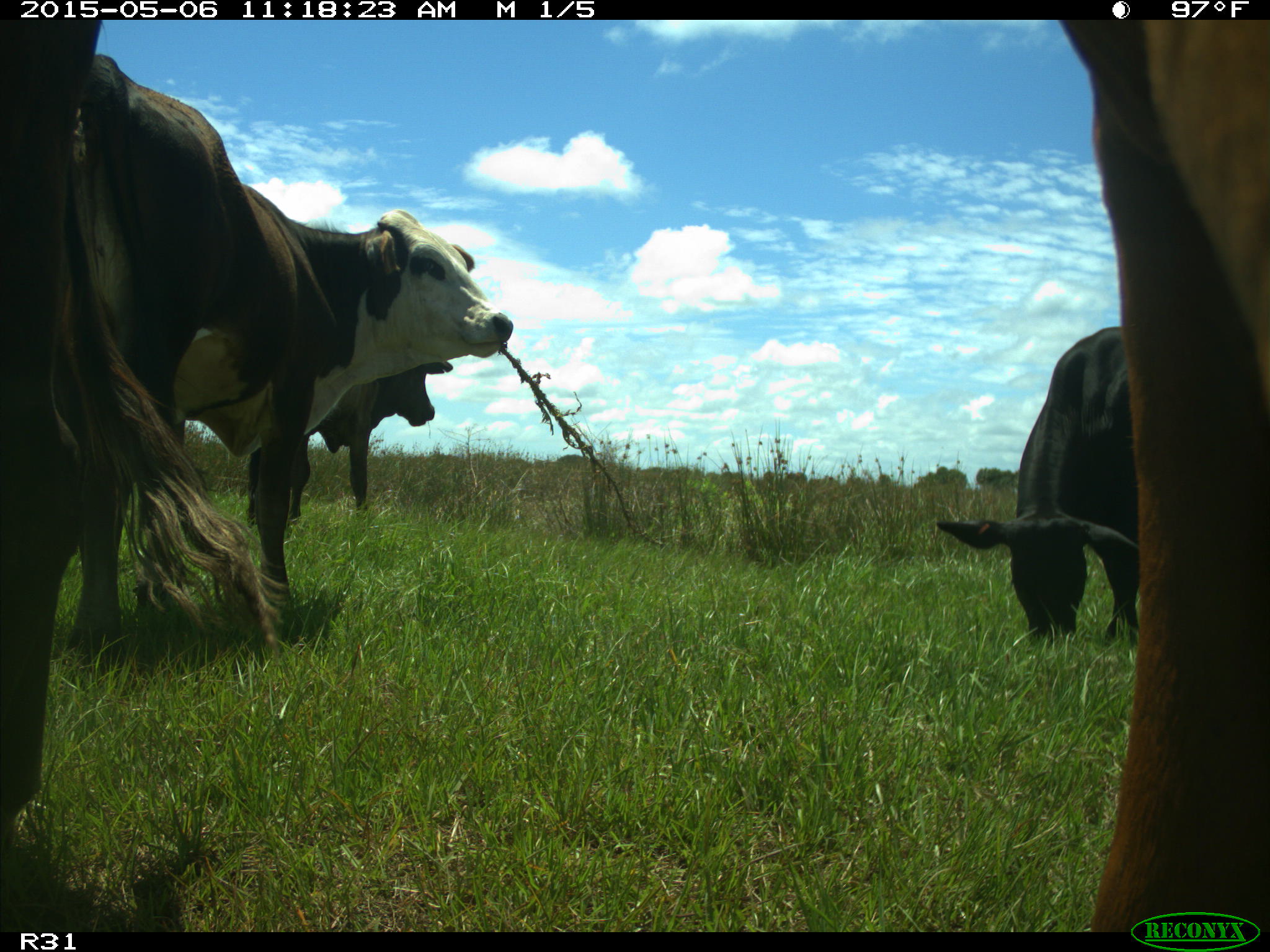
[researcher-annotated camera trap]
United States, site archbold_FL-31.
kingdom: Animalia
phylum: Chordata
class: Mammalia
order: Artiodactyla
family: Bovidae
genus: Bos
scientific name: Bos taurus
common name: domestic cow